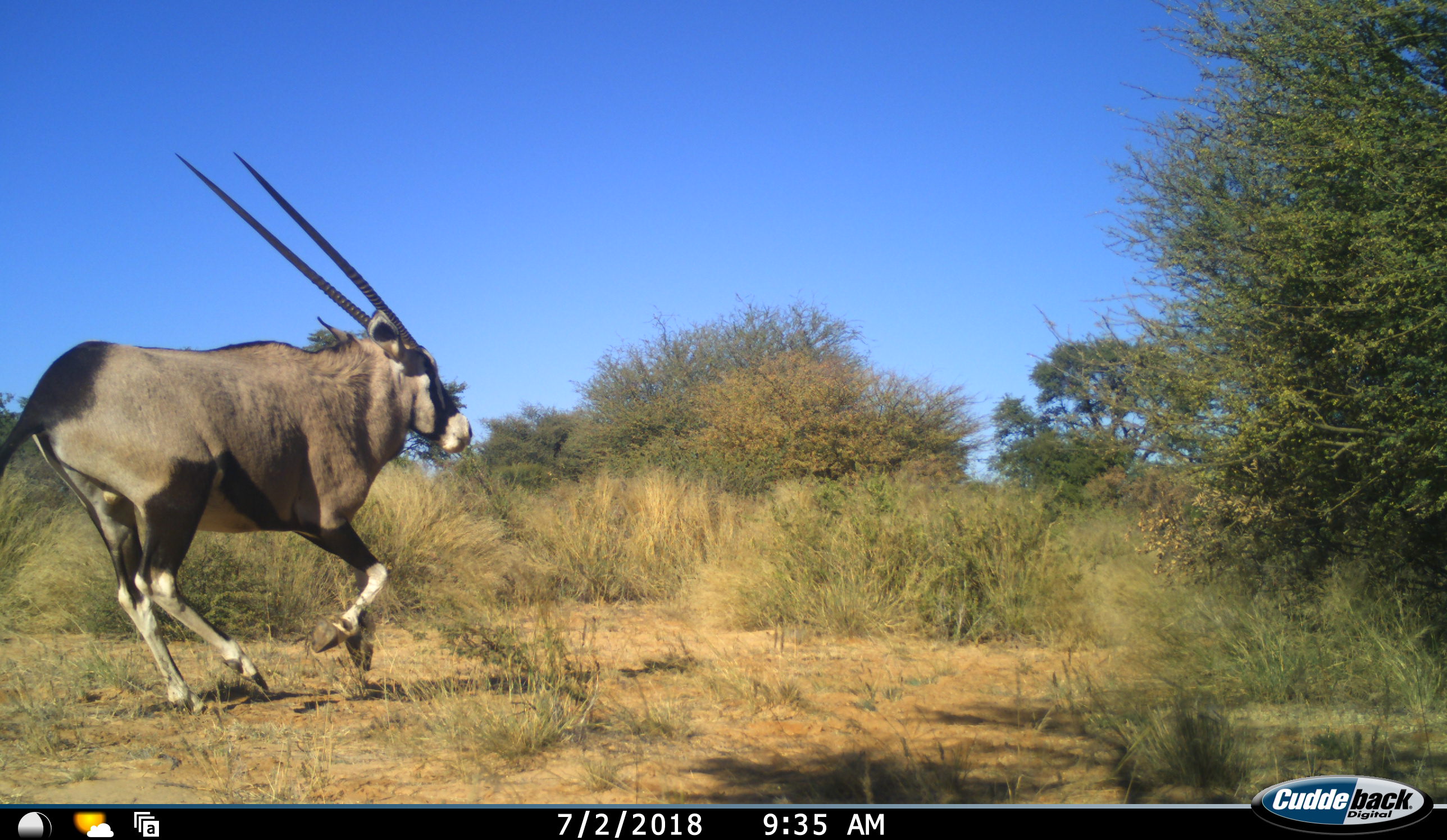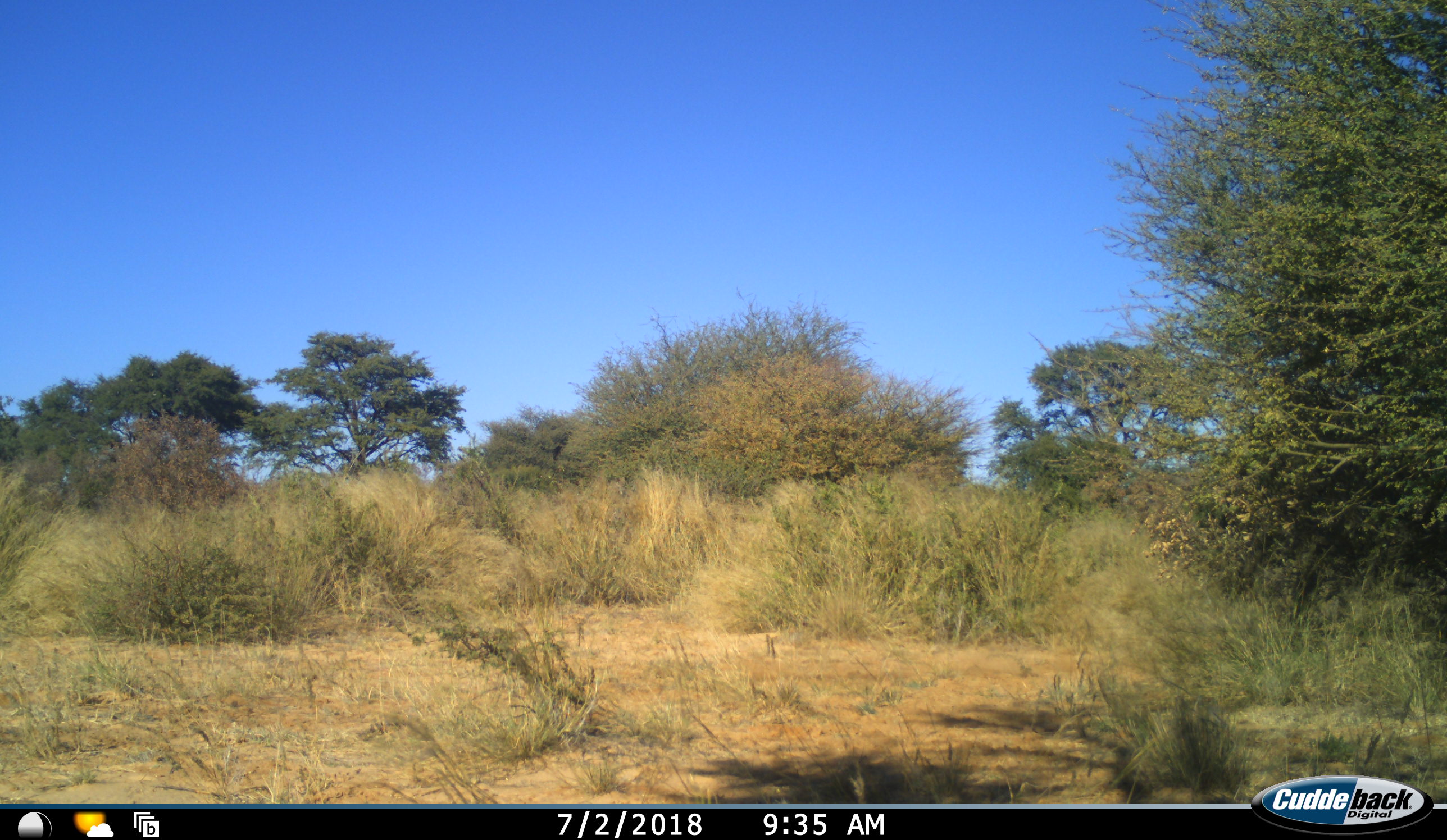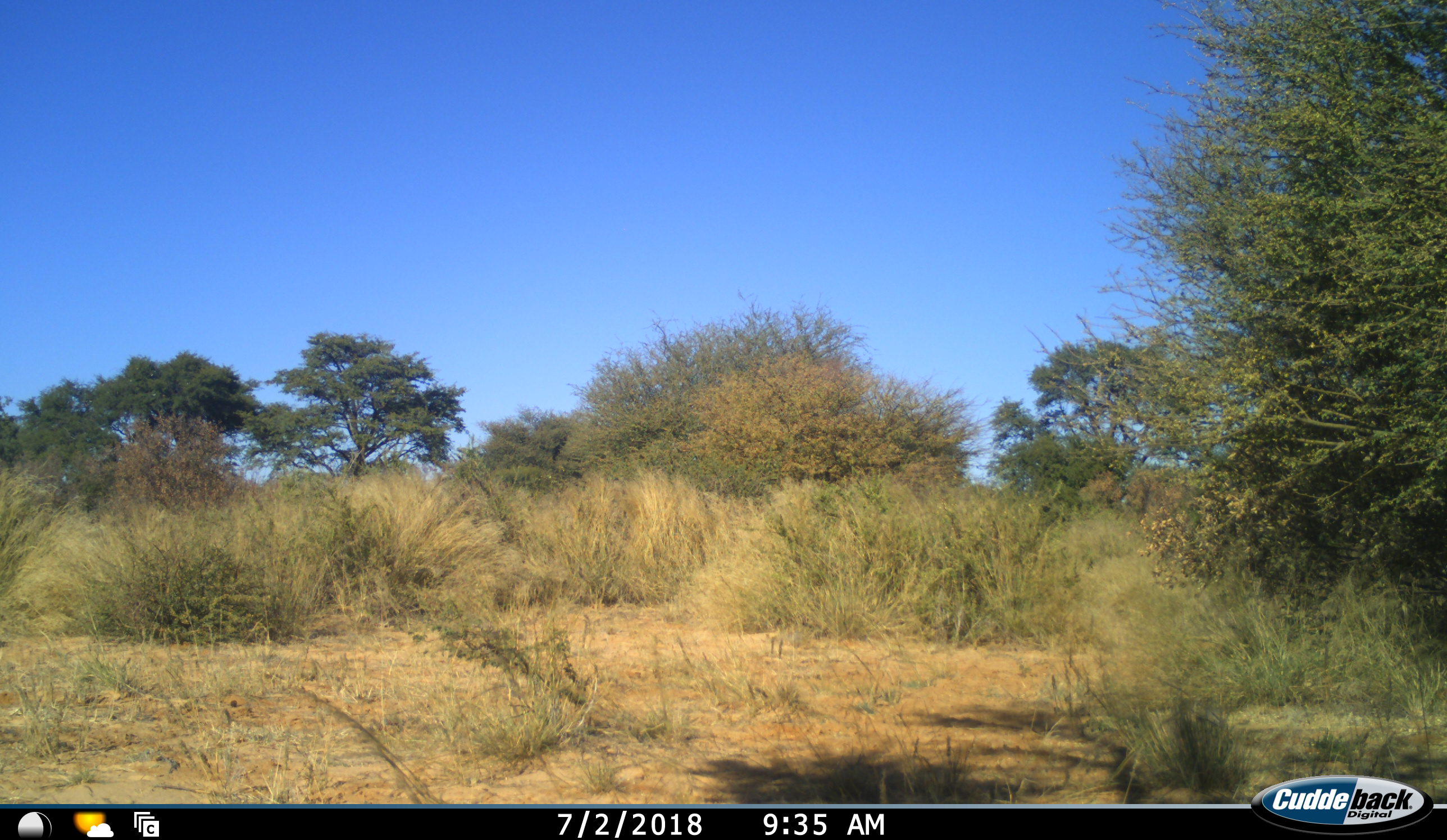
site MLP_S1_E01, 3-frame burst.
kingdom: Animalia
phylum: Chordata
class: Mammalia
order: Artiodactyla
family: Bovidae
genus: Oryx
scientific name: Oryx gazella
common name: gemsbok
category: oryx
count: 1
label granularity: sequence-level